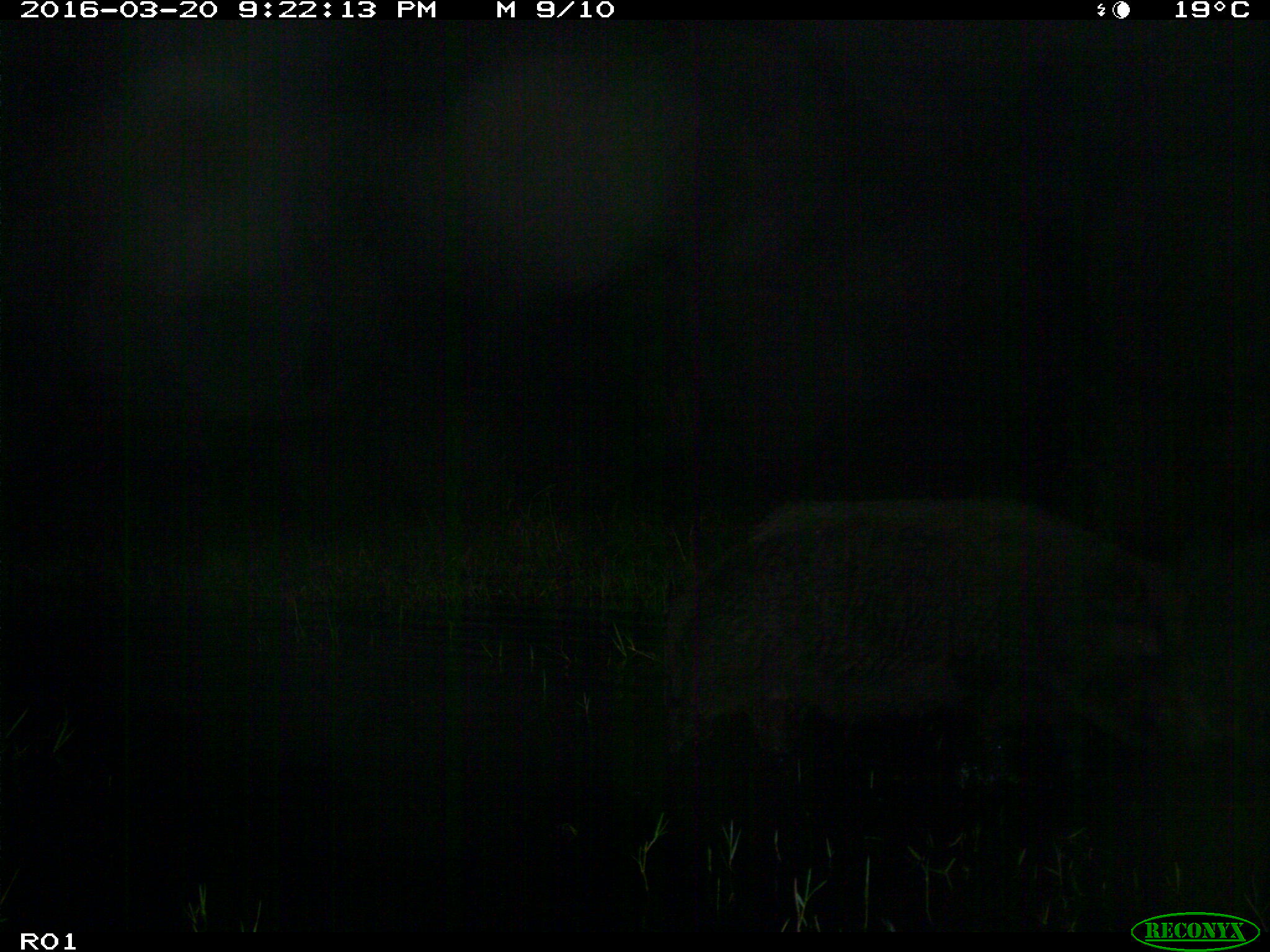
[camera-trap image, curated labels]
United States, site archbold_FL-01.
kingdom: Animalia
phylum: Chordata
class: Mammalia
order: Artiodactyla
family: Suidae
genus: Sus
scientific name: Sus scrofa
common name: wild boar